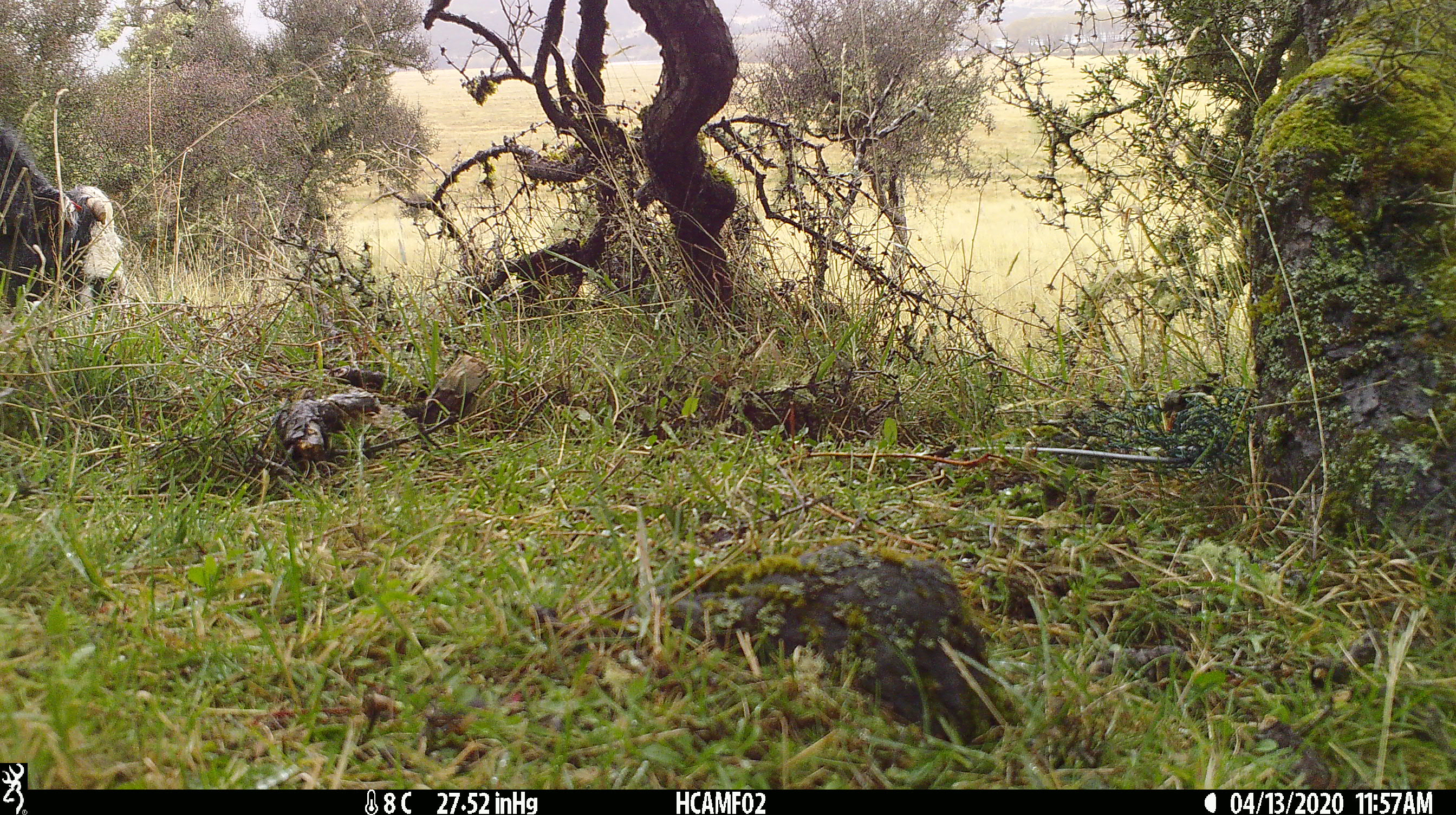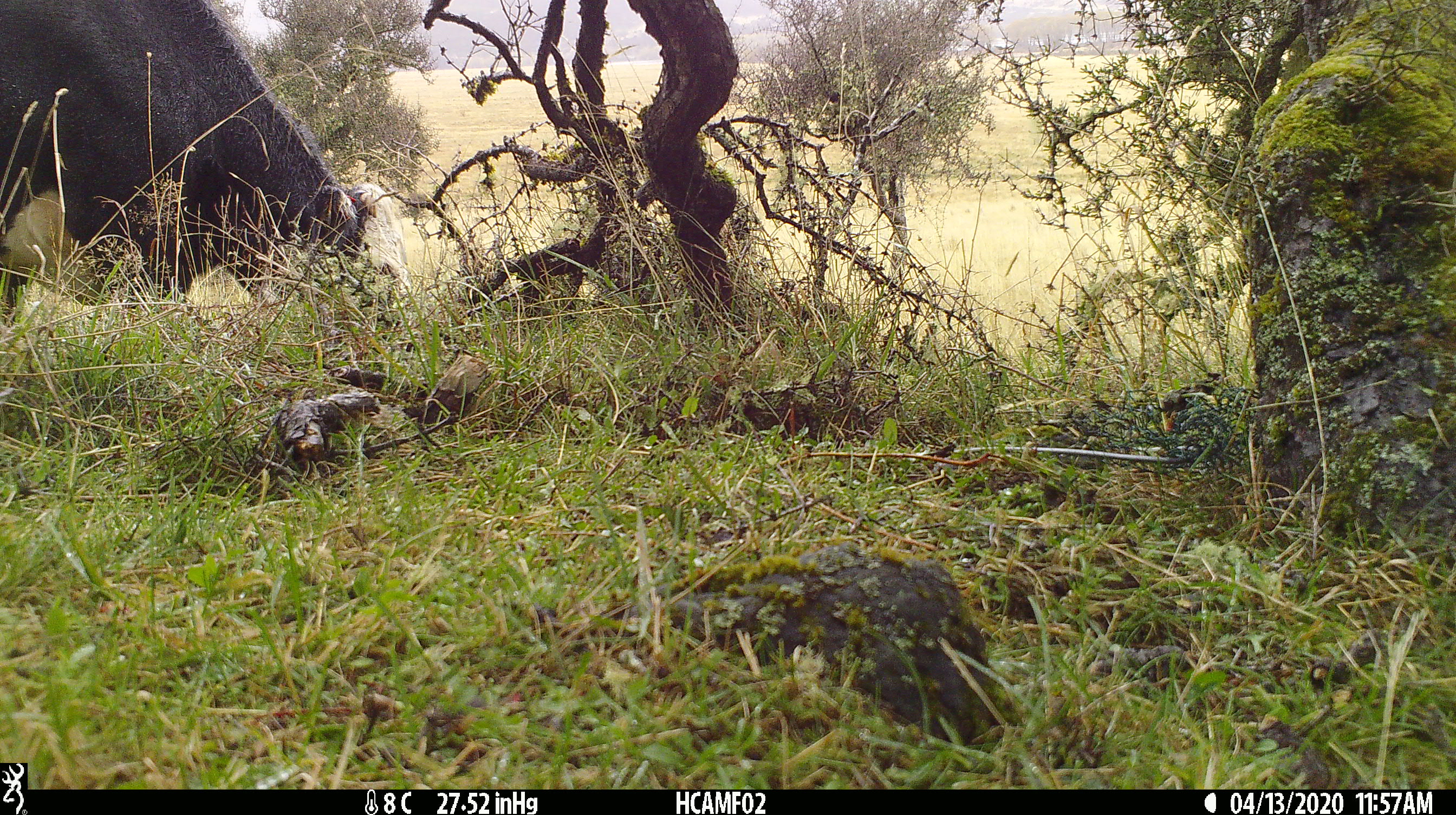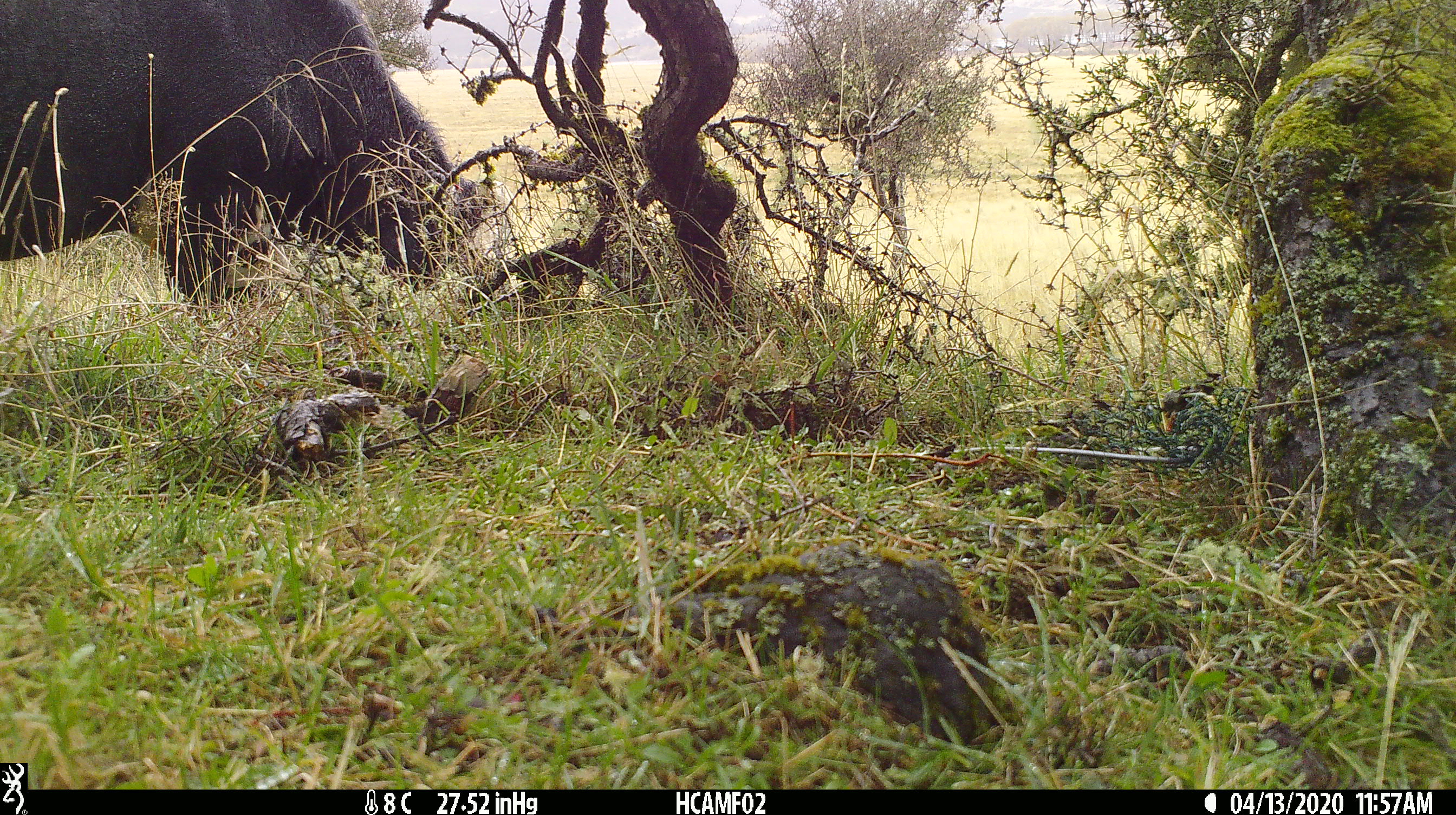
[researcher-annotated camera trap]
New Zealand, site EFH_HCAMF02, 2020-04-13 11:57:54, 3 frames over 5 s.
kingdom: Animalia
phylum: Chordata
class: Mammalia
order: Artiodactyla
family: Bovidae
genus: Bos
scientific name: Bos taurus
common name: domestic cow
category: cow